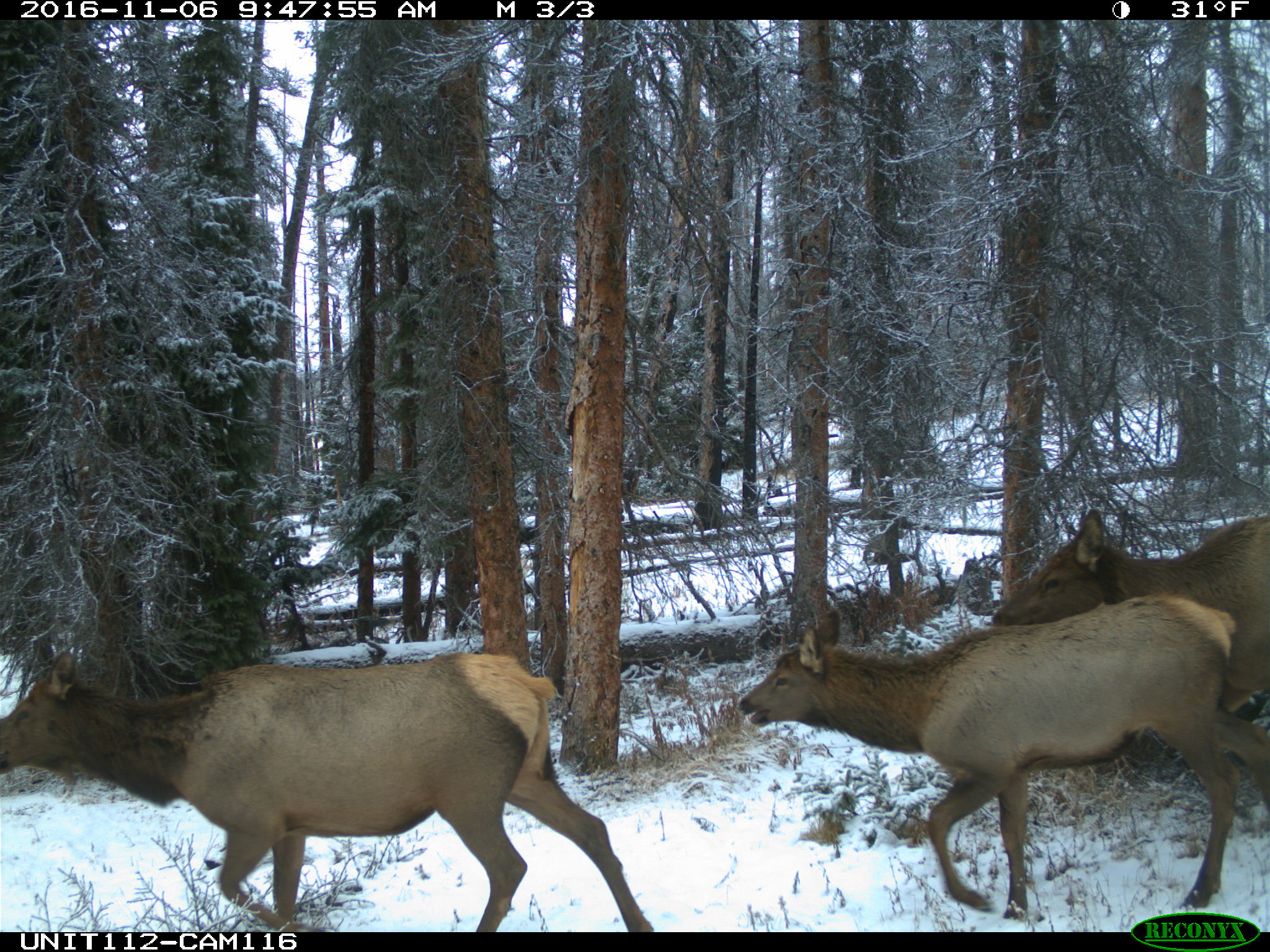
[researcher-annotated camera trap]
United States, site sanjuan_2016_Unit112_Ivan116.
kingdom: Animalia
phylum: Chordata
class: Mammalia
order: Artiodactyla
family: Cervidae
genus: Cervus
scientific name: Cervus elaphus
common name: red deer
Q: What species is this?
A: Cervus elaphus (red deer).